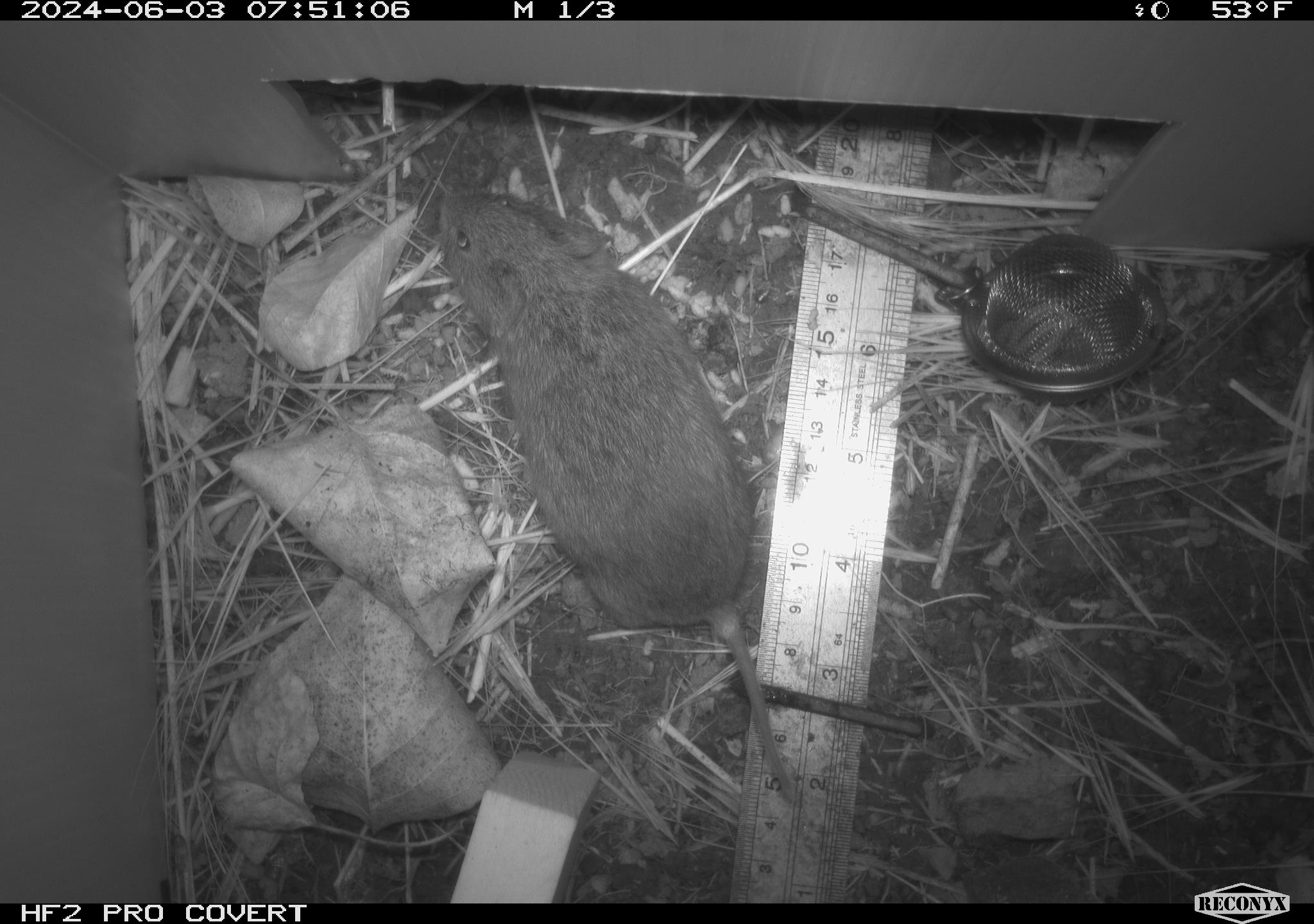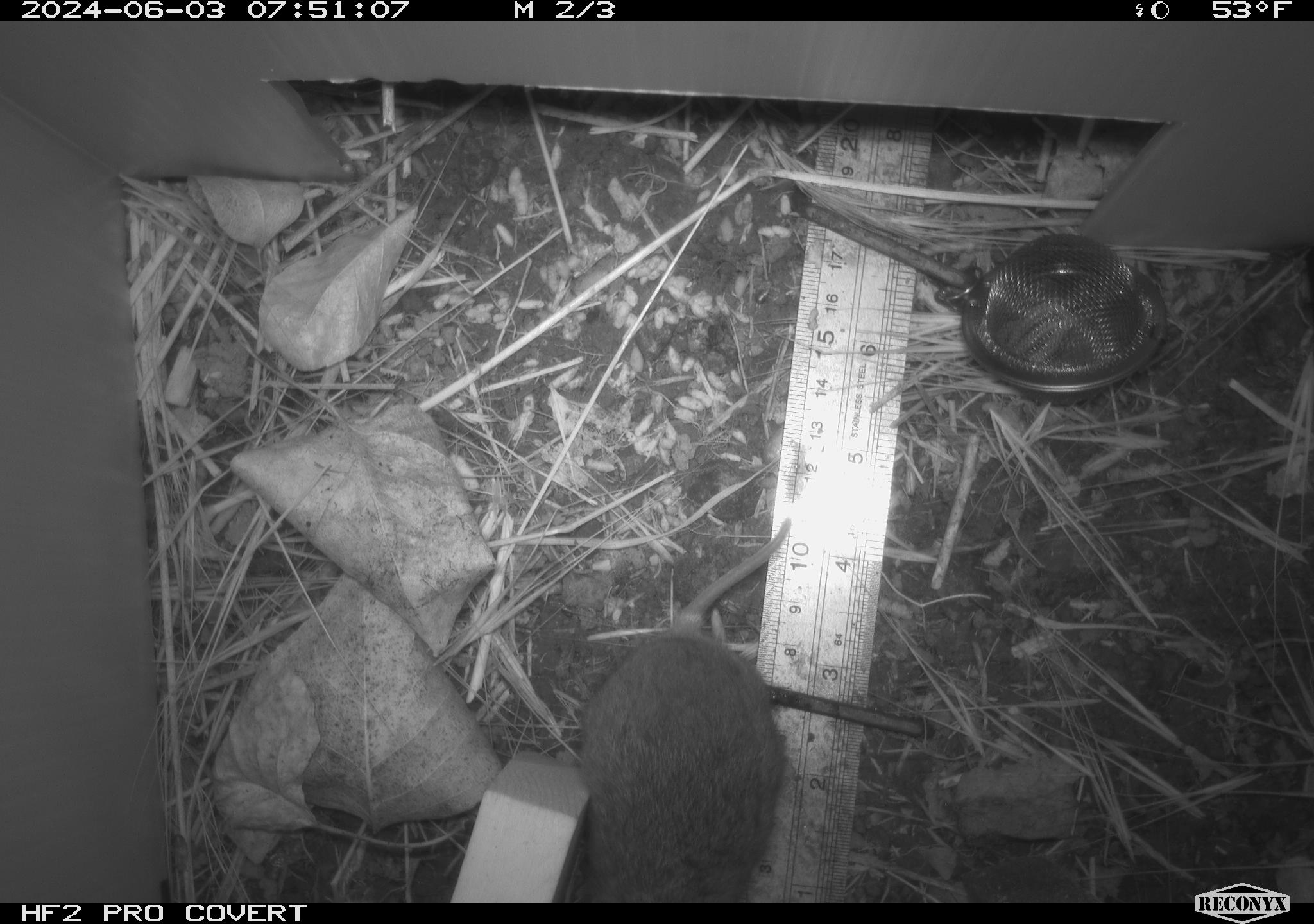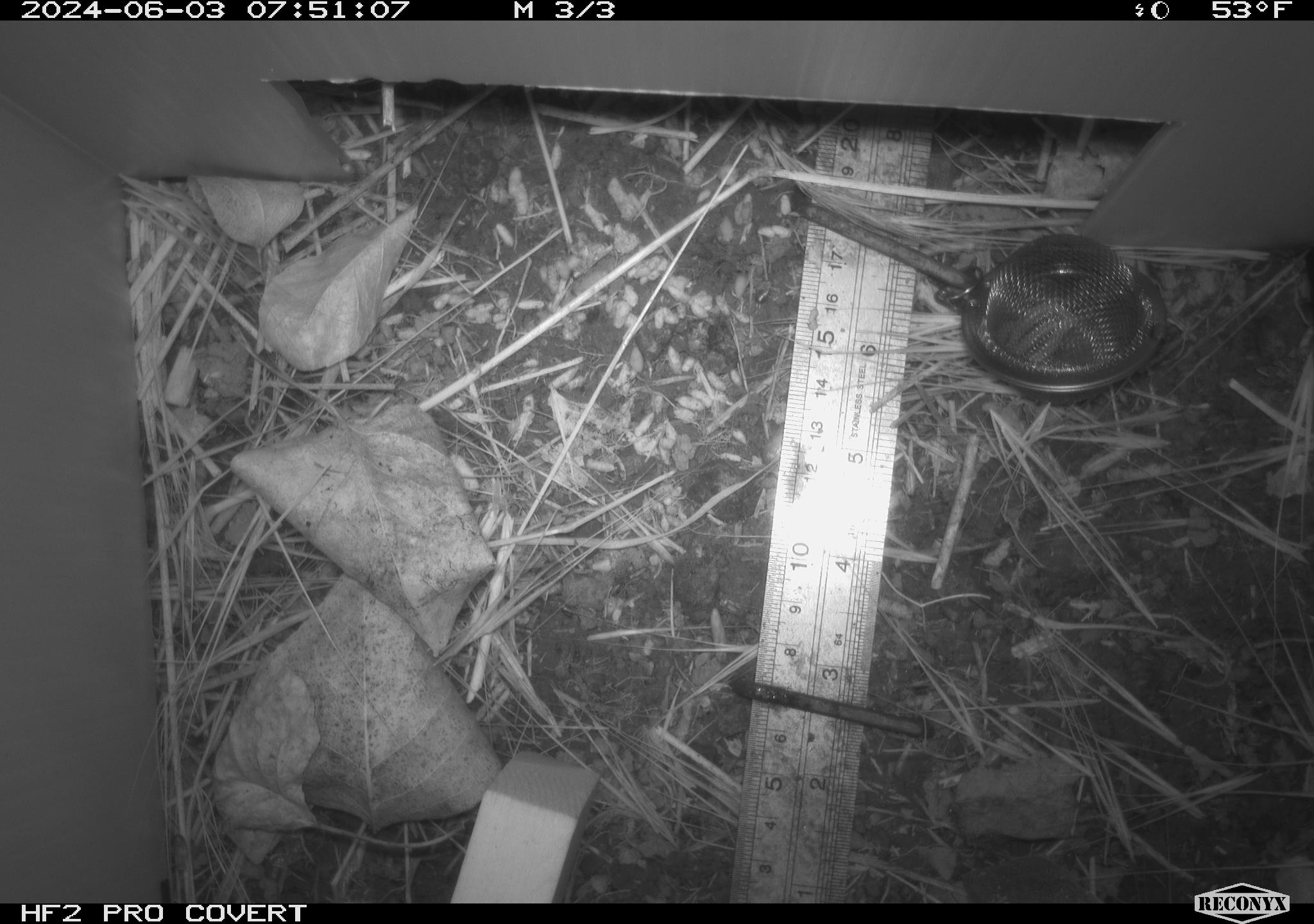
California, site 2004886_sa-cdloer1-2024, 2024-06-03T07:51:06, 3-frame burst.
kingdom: Animalia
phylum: Chordata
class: Mammalia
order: Rodentia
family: Cricetidae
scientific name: Arvicolinae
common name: voles, lemmings, and muskrats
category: arvicolinae subfamily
Arvicolinae subfamily (voles, lemmings, and muskrats) (Arvicolinae).